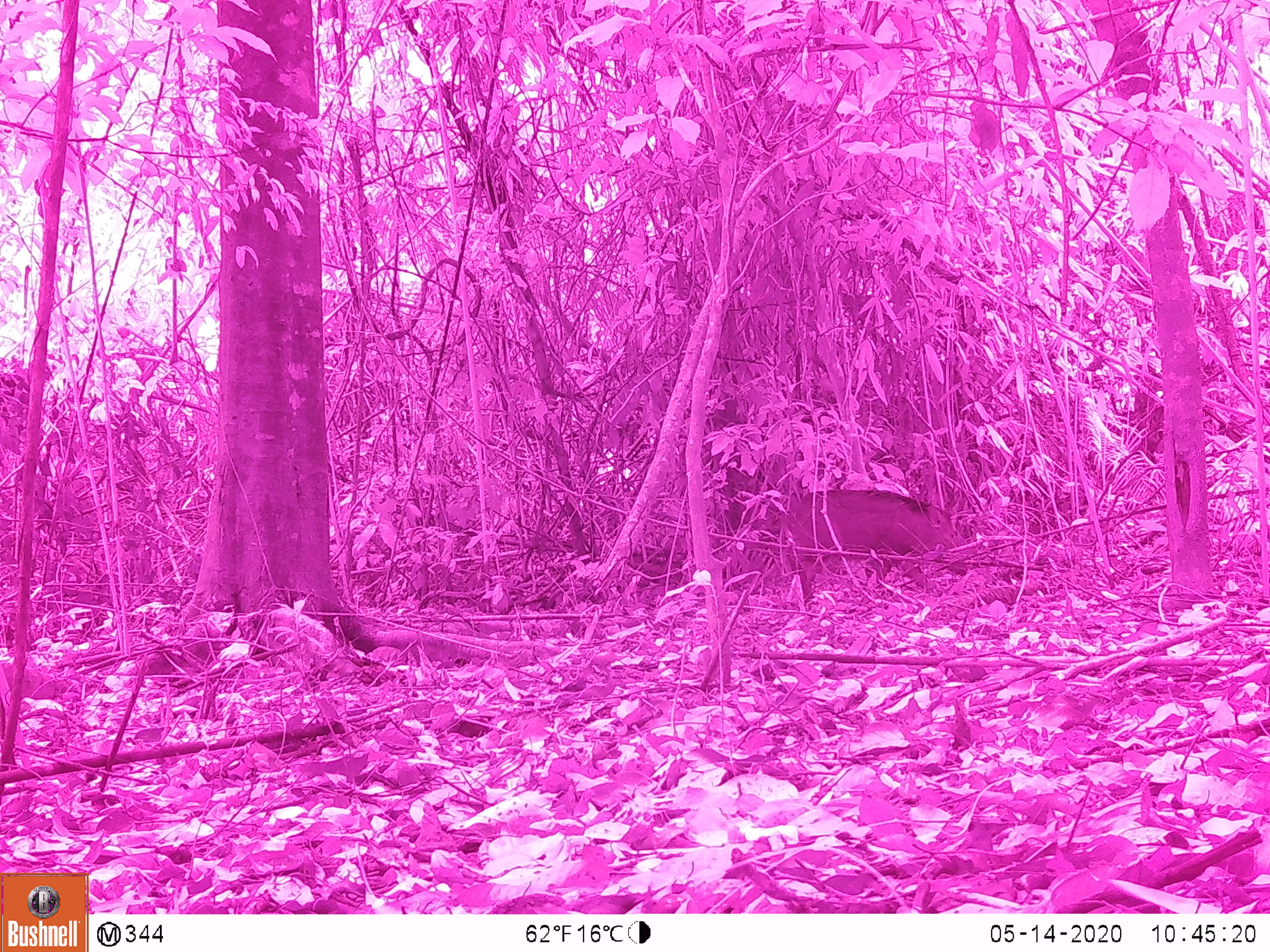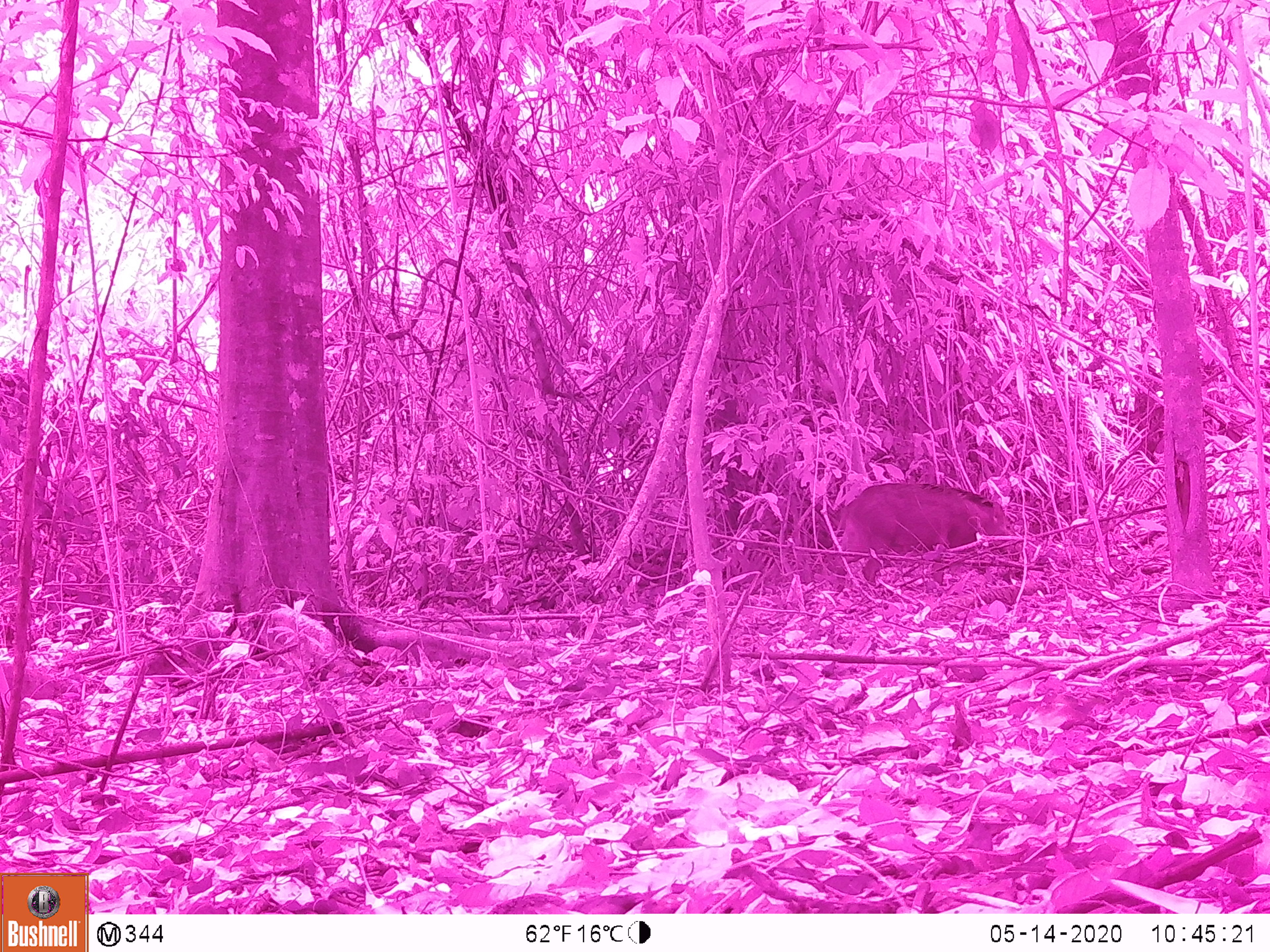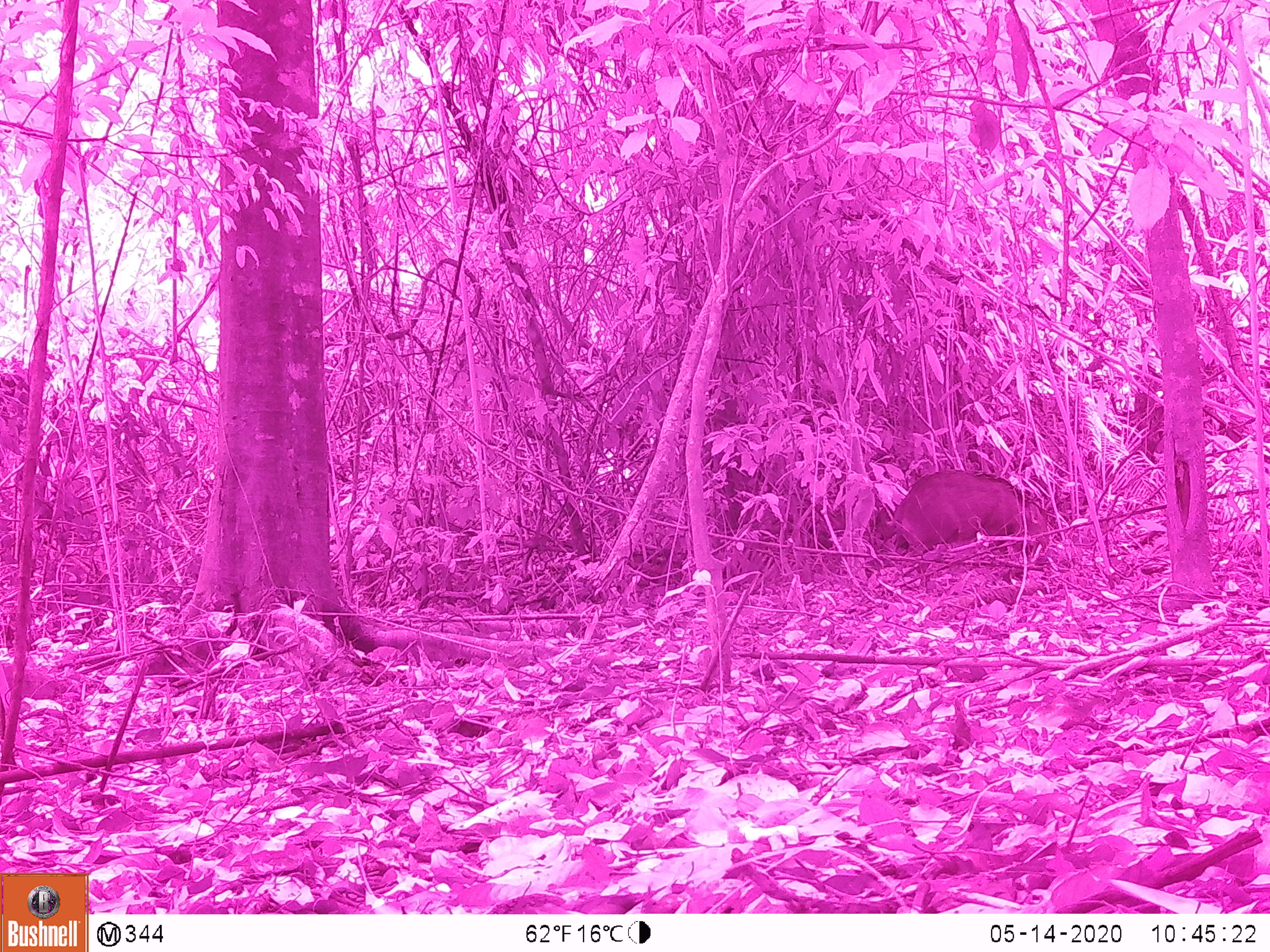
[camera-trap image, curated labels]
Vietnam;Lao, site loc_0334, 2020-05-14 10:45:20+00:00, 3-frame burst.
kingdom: Animalia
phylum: Chordata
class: Mammalia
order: Artiodactyla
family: Suidae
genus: Sus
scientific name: Sus scrofa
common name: eurasian wild pig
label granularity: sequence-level